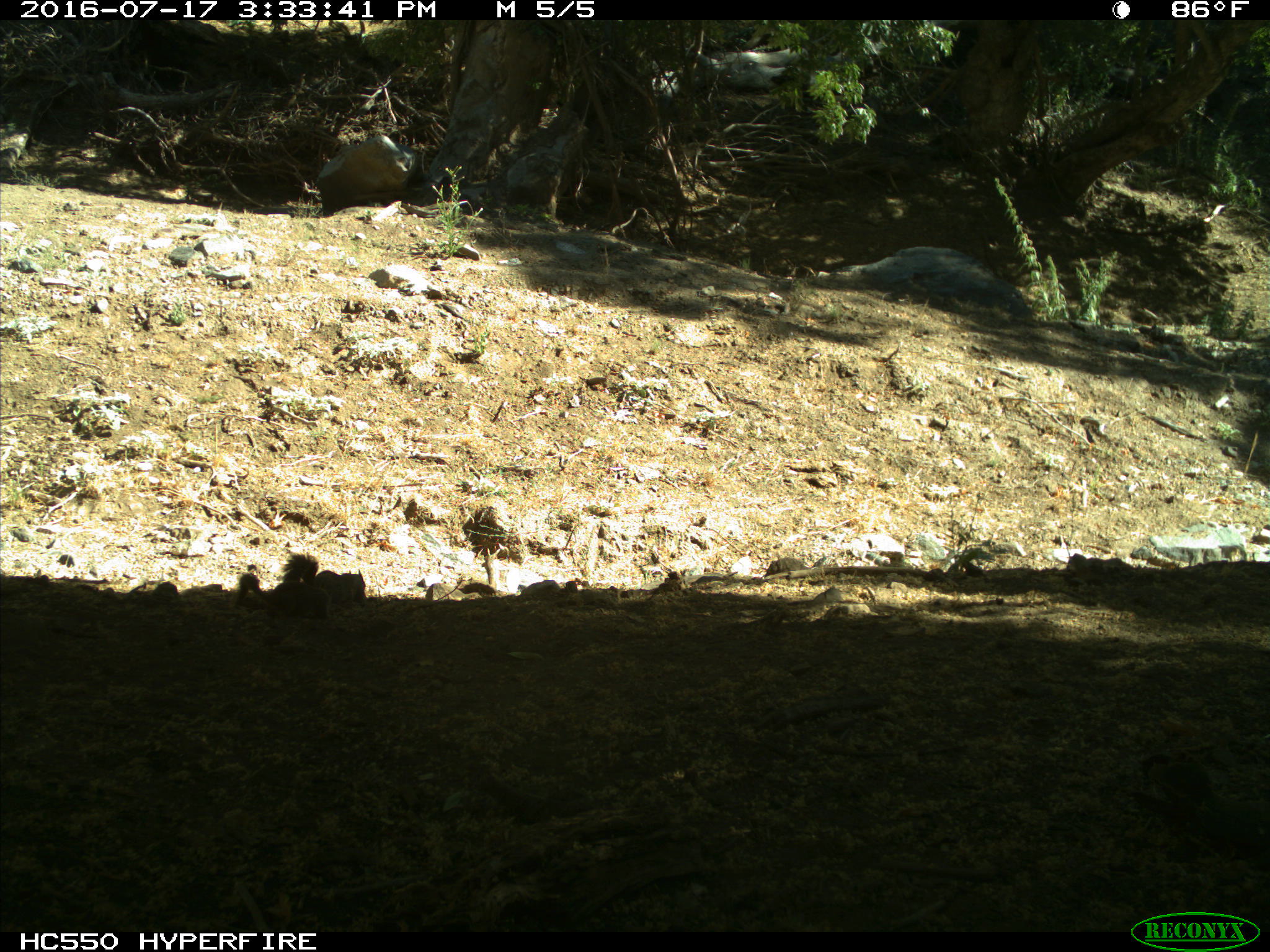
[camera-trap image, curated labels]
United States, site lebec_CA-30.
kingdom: Animalia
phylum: Chordata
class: Mammalia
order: Rodentia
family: Sciuridae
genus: Otospermophilus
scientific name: Otospermophilus beecheyi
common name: california ground squirrel